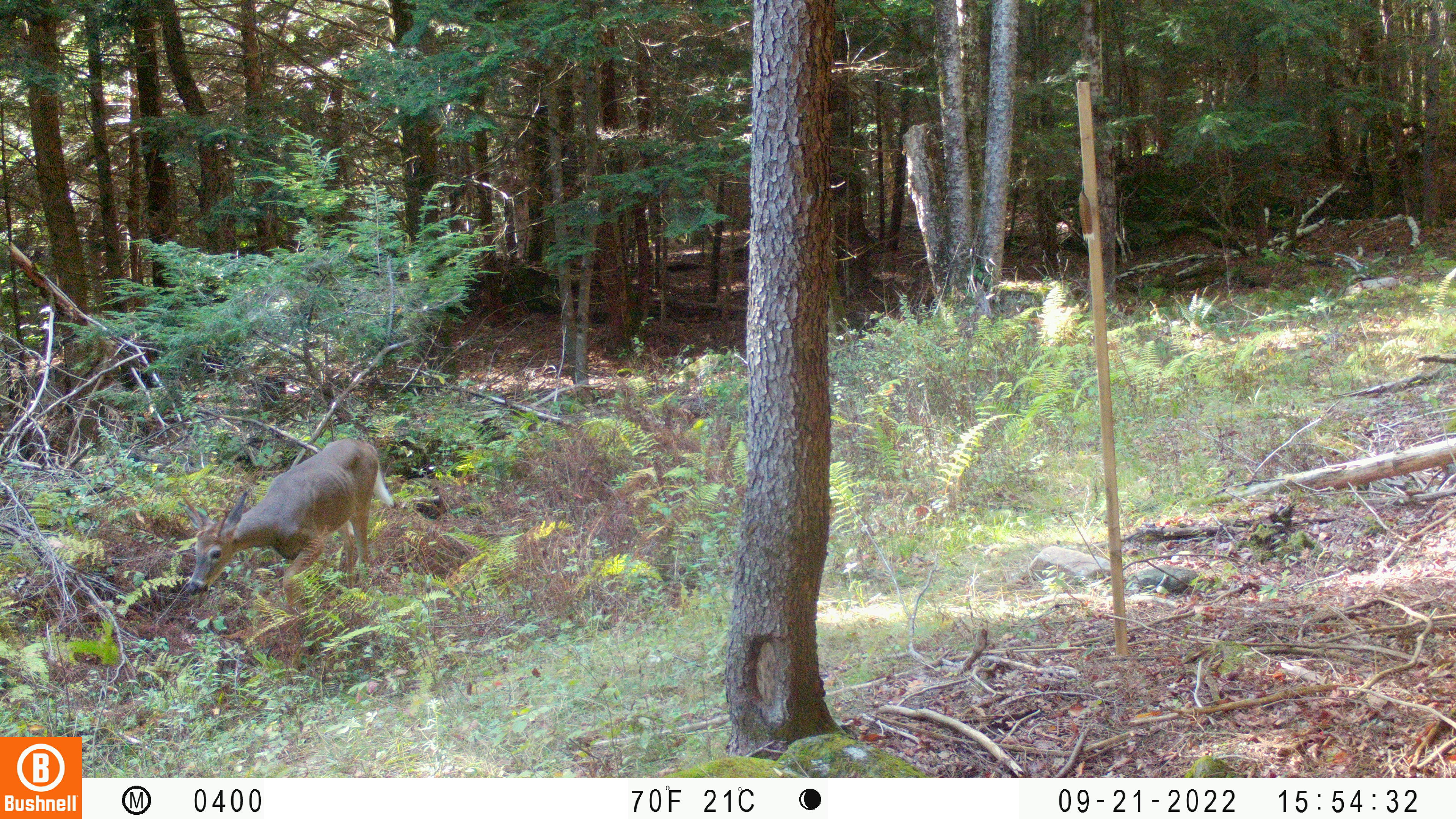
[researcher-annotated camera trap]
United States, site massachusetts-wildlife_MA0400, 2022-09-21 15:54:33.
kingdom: Animalia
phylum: Chordata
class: Mammalia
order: Artiodactyla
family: Cervidae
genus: Odocoileus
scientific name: Odocoileus virginianus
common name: white-tailed deer